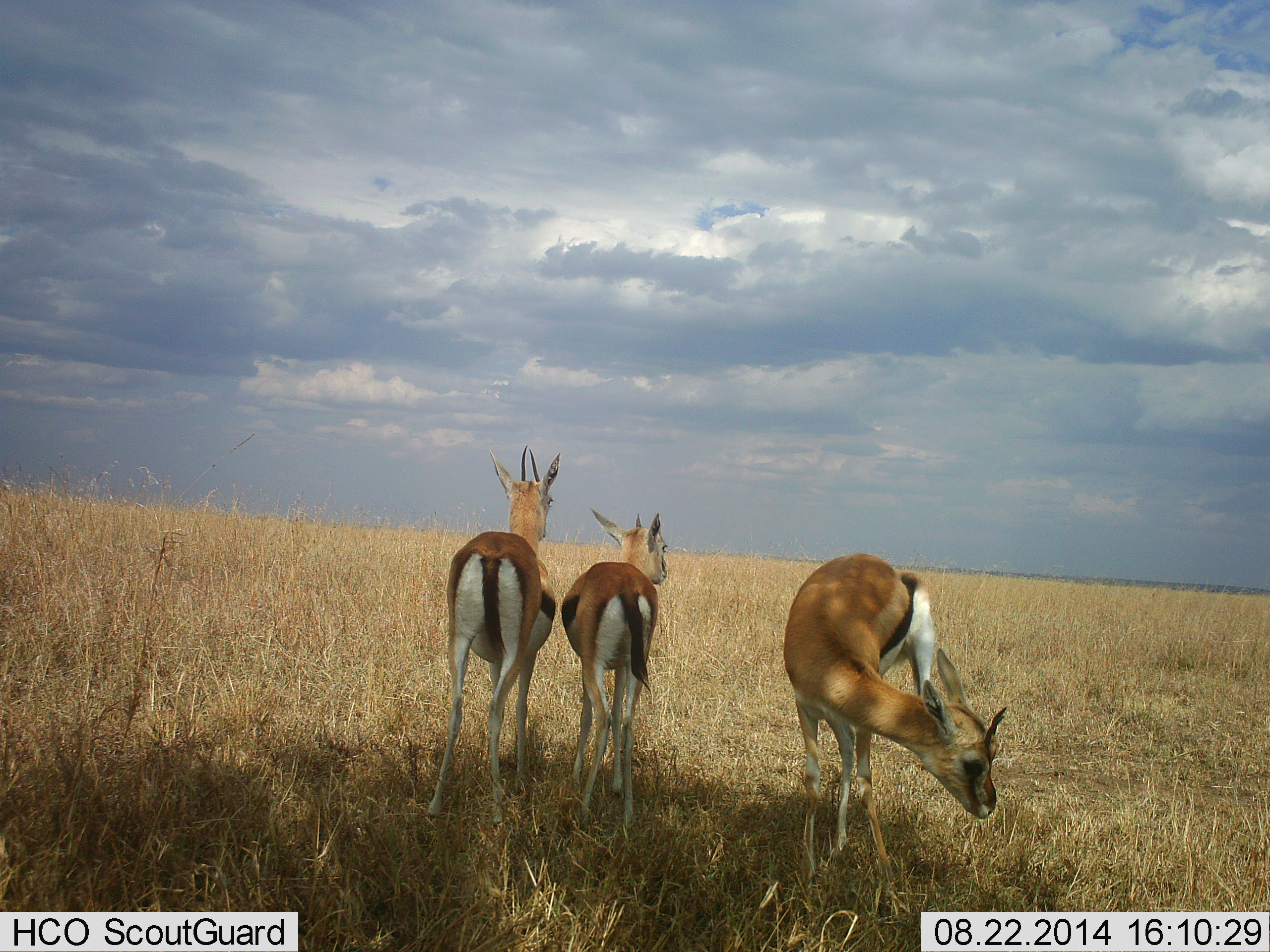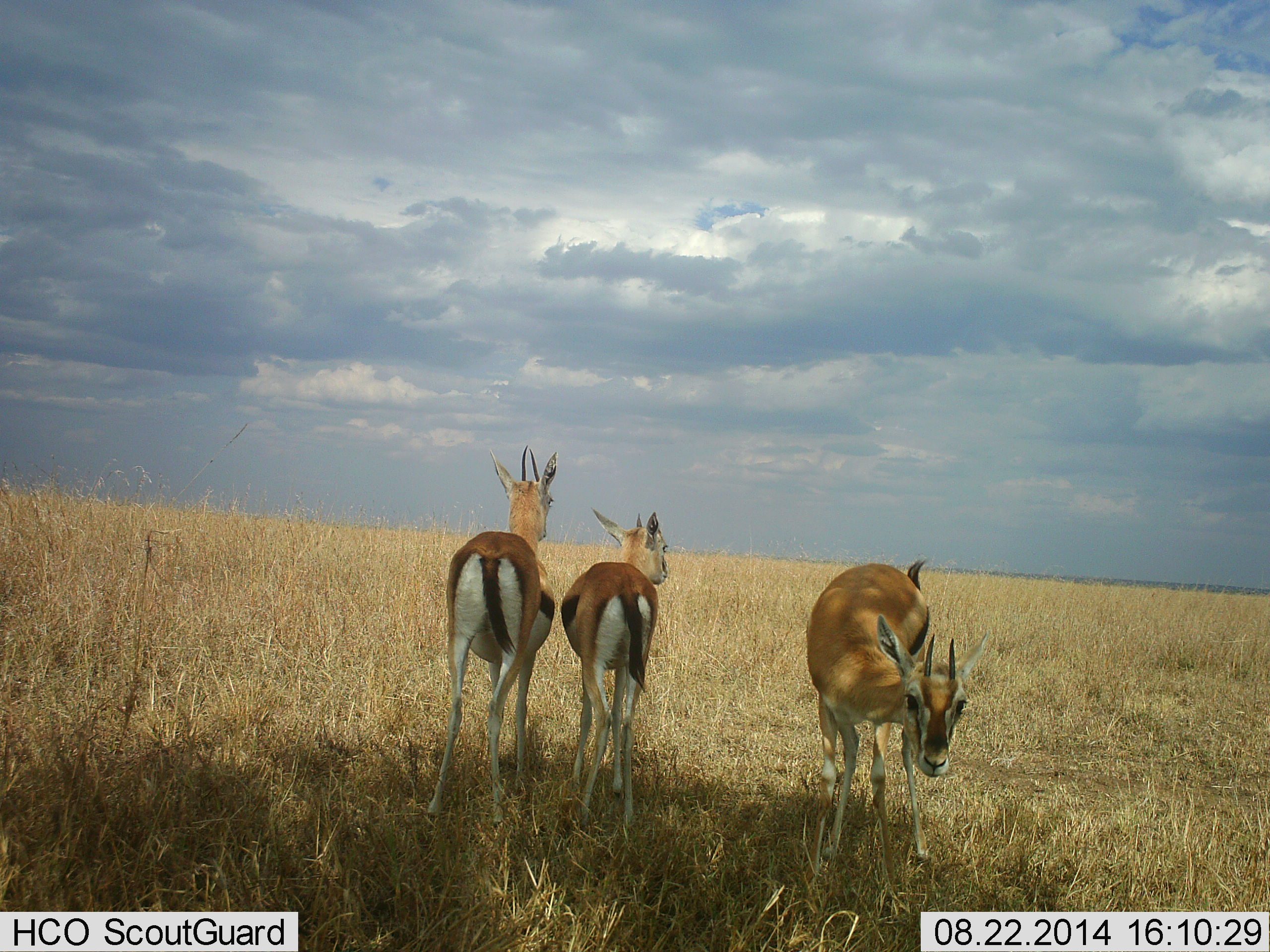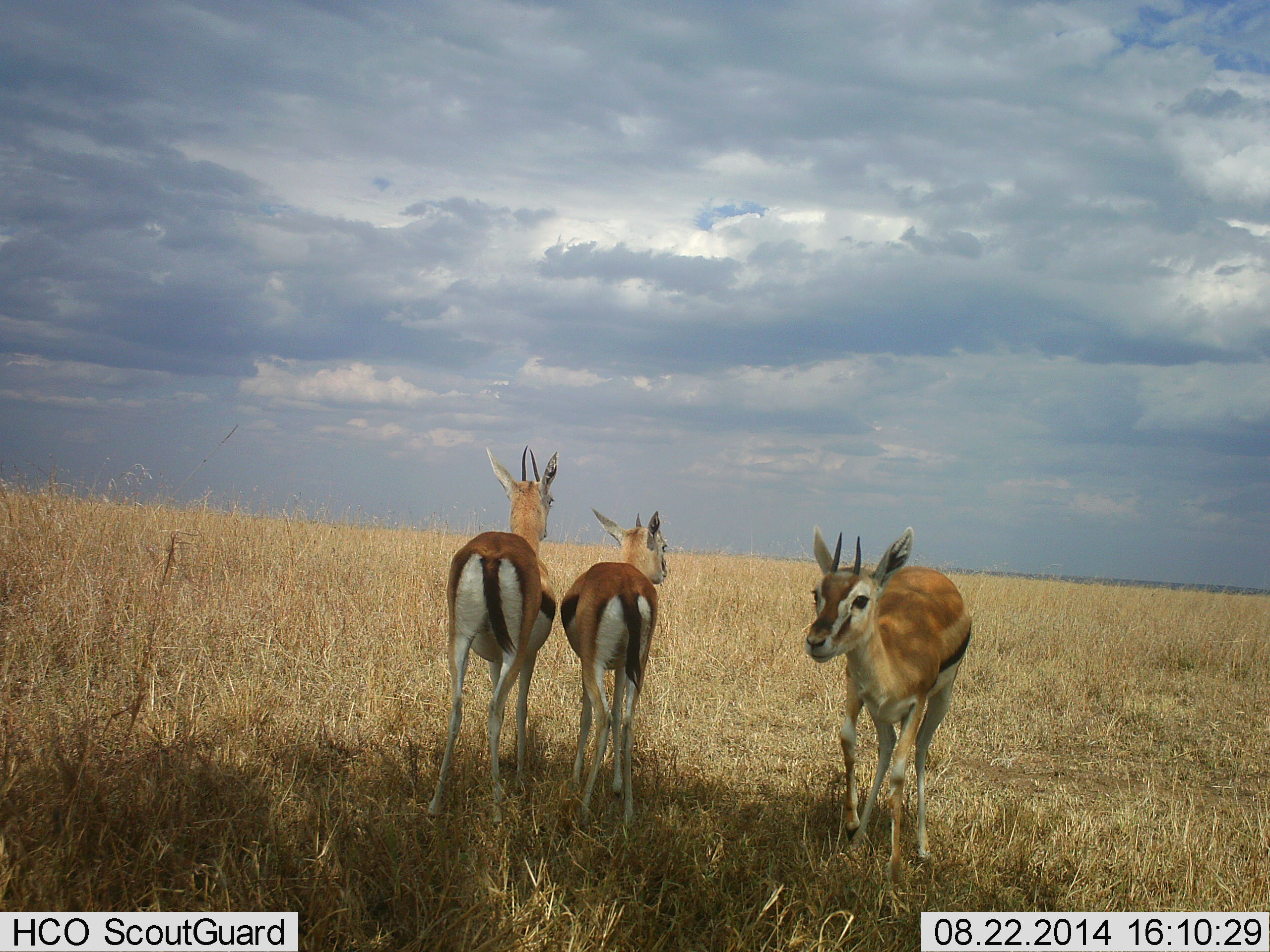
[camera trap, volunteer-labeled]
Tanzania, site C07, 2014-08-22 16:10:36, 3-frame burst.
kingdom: Animalia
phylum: Chordata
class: Mammalia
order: Artiodactyla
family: Bovidae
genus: Eudorcas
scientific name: Eudorcas thomsonii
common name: thomson's gazelle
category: gazellethomsons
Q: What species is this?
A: Gazellethomsons (thomson's gazelle) (Eudorcas thomsonii).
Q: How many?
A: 3.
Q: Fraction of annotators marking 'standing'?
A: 100%.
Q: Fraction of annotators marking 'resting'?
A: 0%.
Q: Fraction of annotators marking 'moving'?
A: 10%.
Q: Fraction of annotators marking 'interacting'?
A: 20%.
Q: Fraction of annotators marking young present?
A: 0%.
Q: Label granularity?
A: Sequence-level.